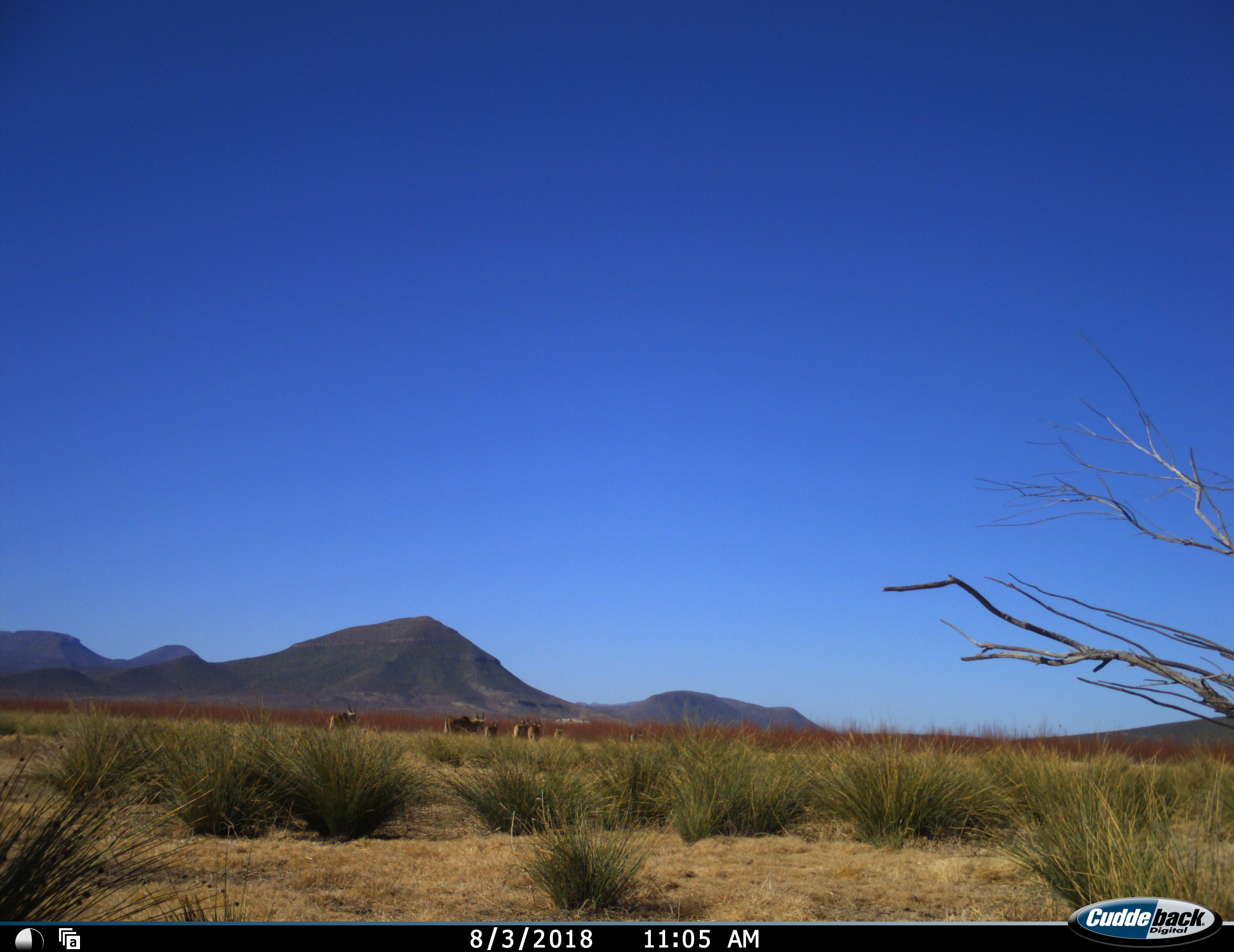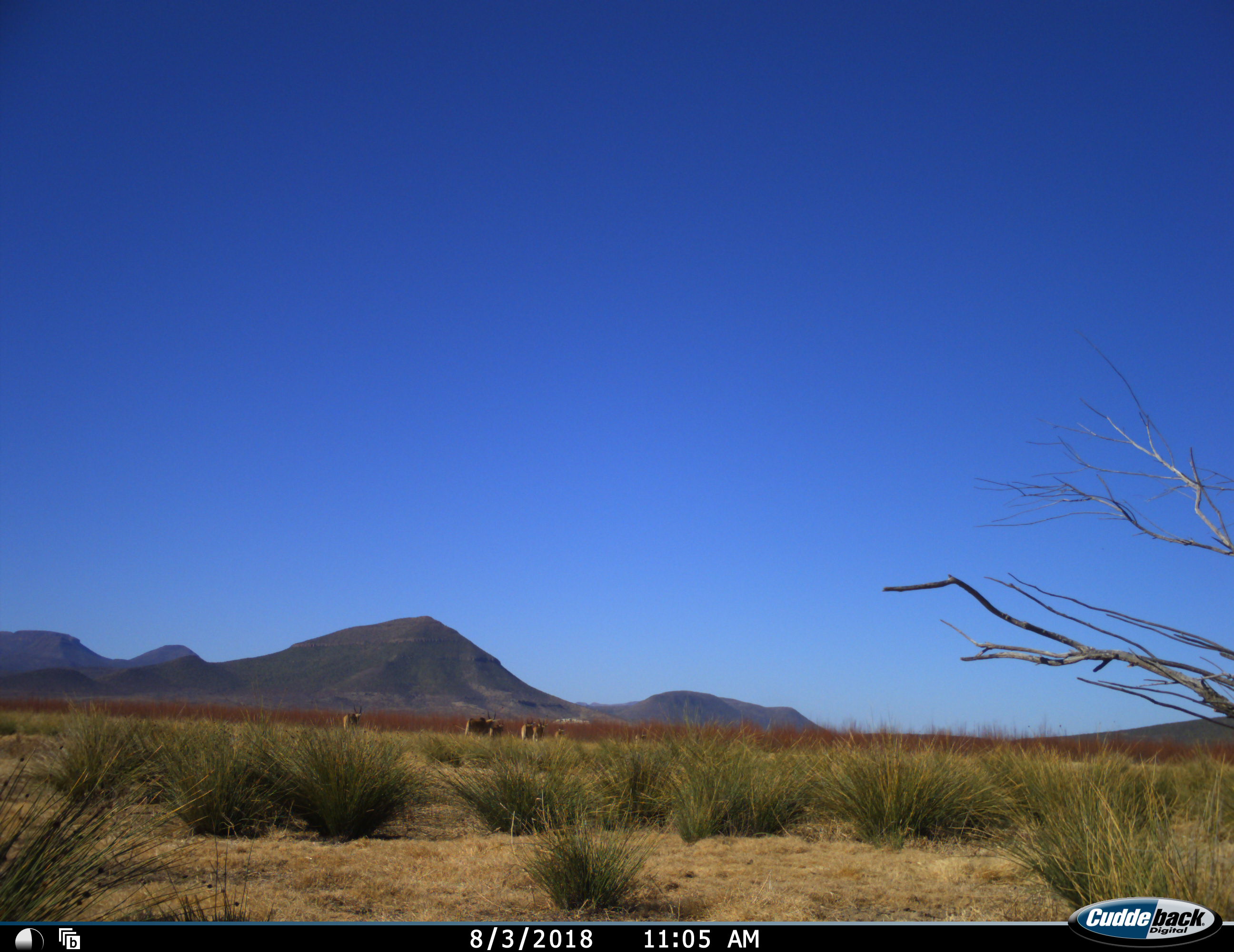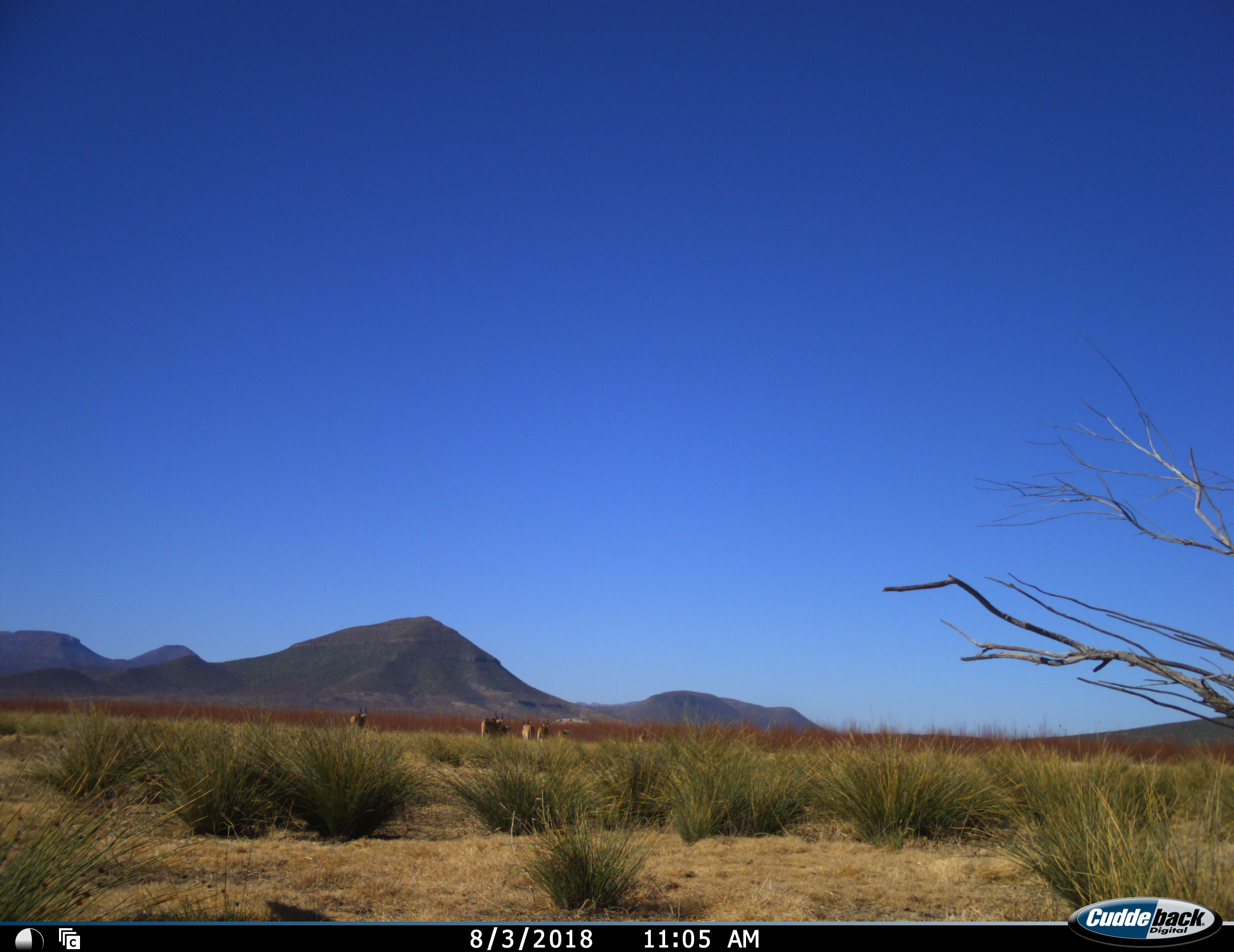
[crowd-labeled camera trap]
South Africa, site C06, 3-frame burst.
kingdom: Animalia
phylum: Chordata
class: Mammalia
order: Artiodactyla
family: Bovidae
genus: Tragelaphus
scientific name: Tragelaphus oryx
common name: eland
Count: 7.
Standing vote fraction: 0%.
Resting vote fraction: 0%.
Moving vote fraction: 100%.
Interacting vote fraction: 0%.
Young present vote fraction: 20%.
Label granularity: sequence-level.